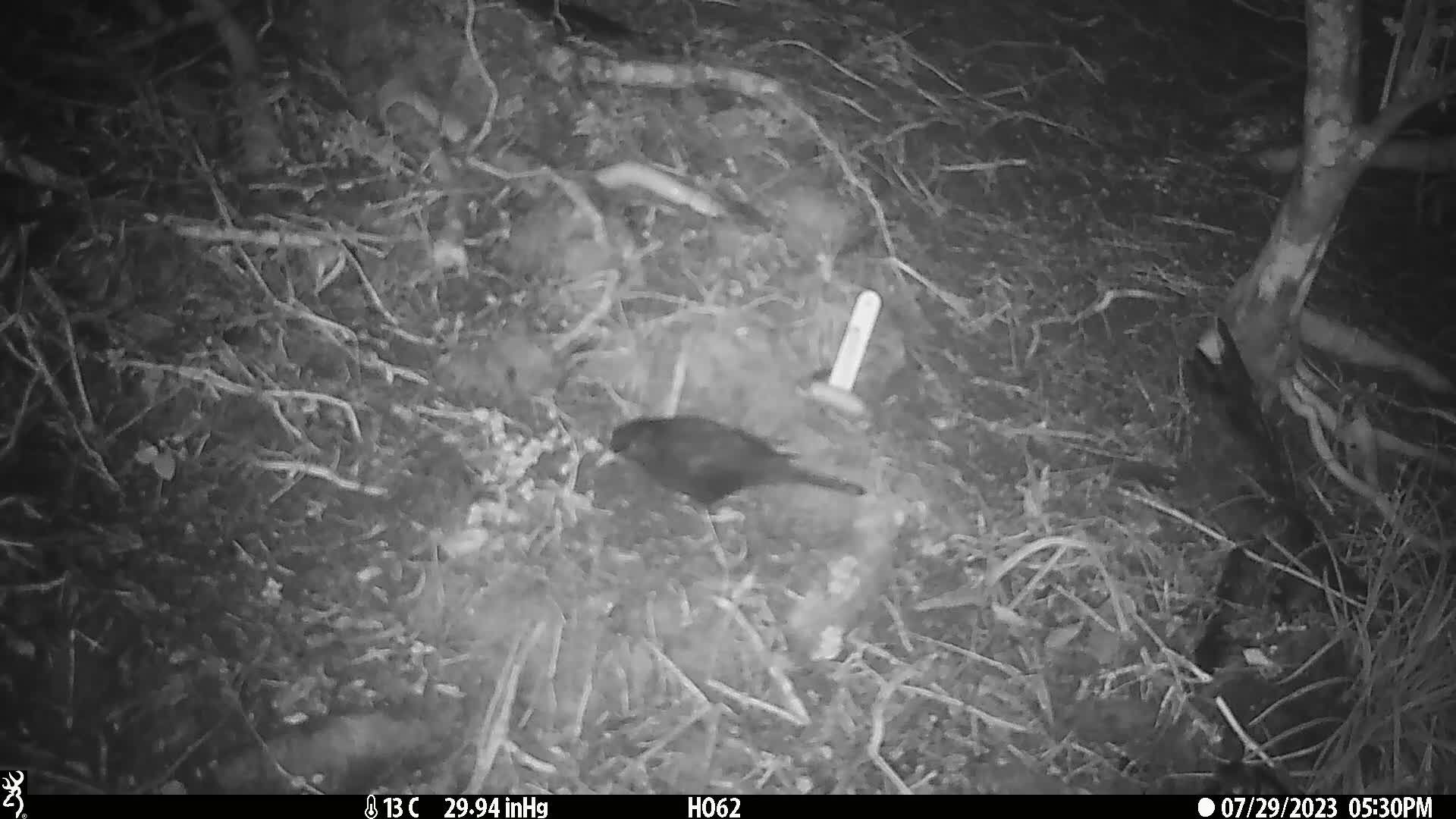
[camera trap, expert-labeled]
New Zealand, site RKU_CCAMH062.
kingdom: Animalia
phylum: Chordata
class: Aves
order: Passeriformes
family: Turdidae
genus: Turdus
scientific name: Turdus merula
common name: eurasian blackbird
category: blackbird